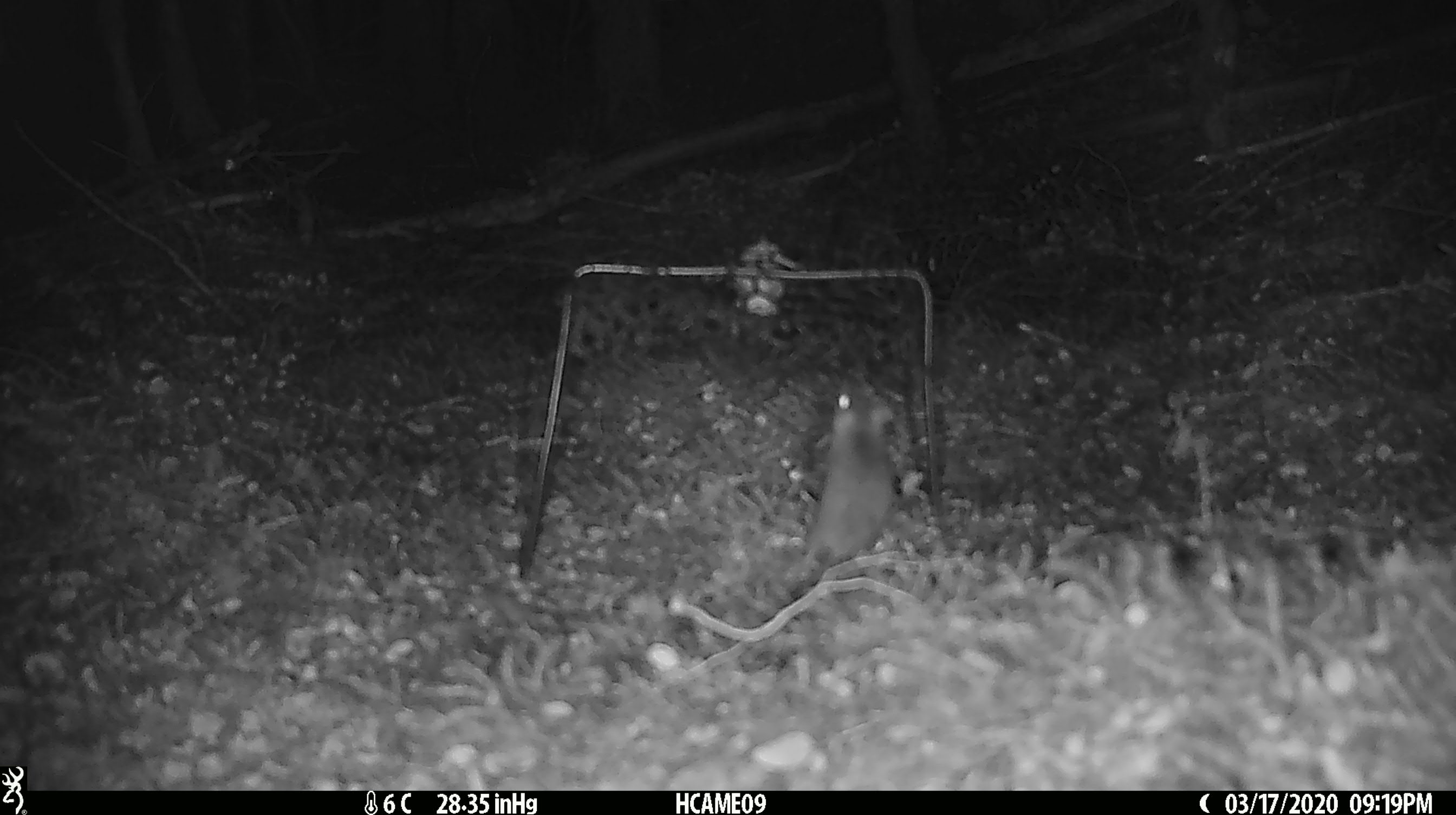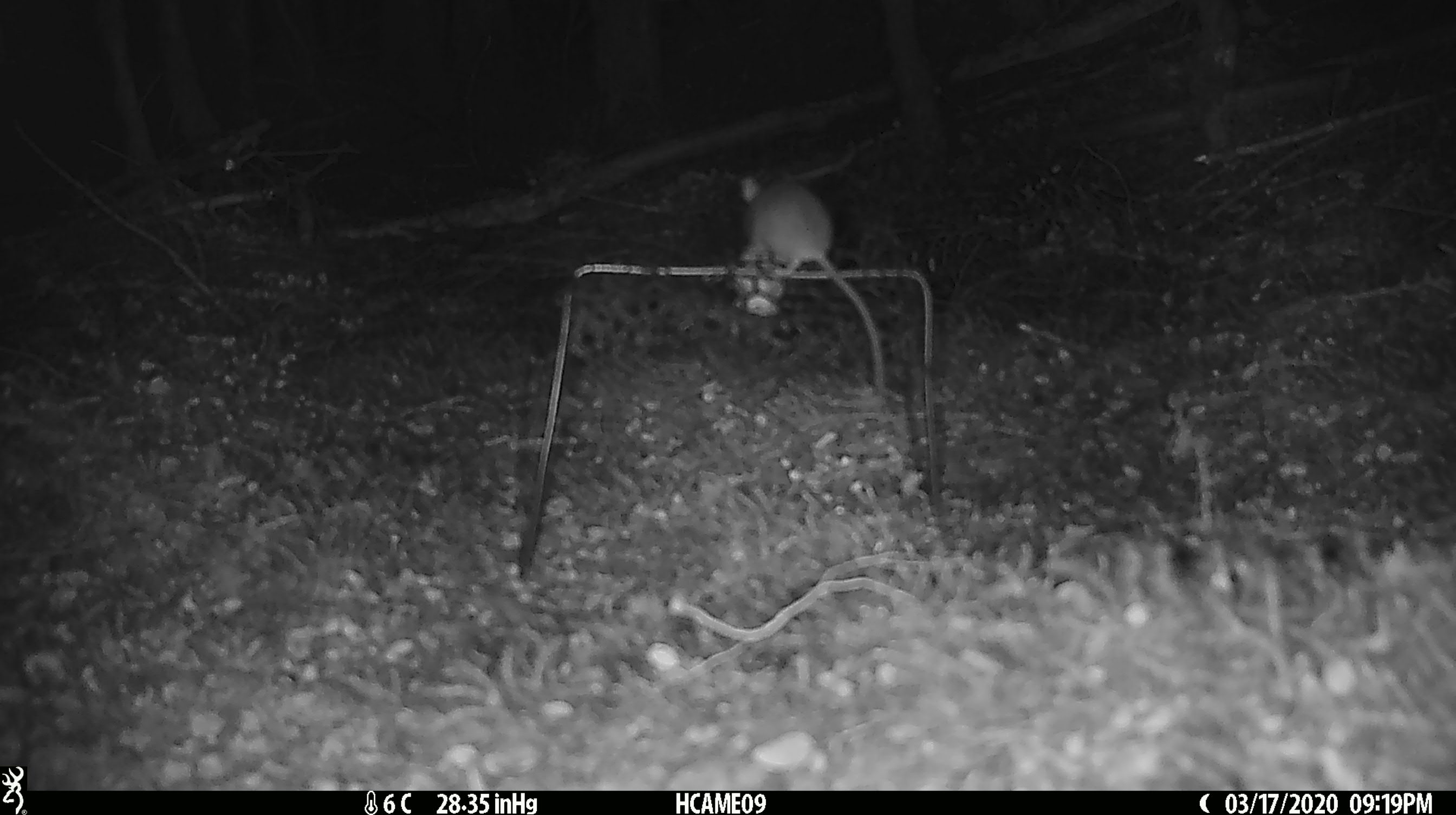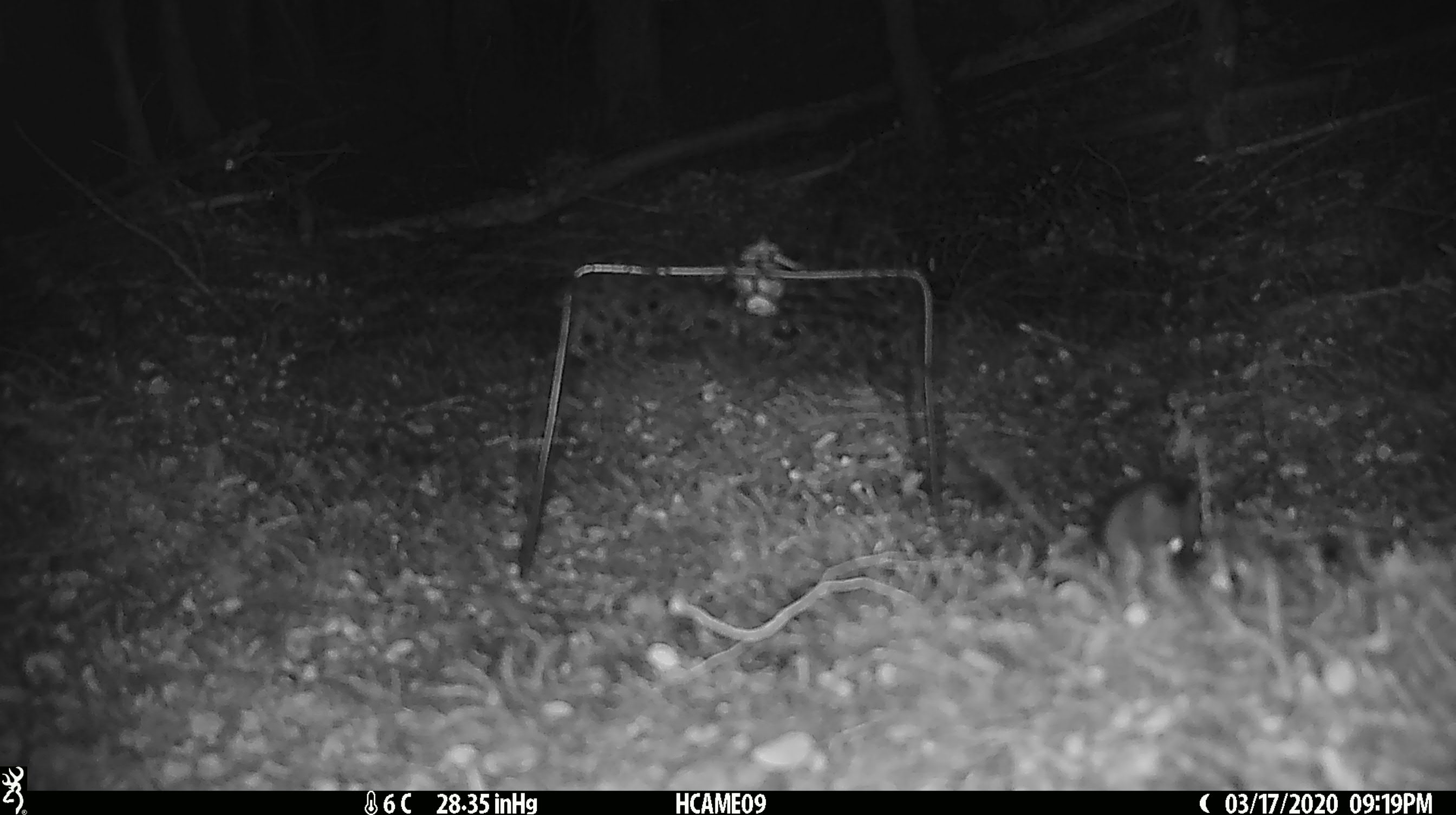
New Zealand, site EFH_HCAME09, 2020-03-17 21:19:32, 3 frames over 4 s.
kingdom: Animalia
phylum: Chordata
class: Mammalia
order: Rodentia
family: Muridae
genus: Mus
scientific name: Mus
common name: mouse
Mouse (Mus).